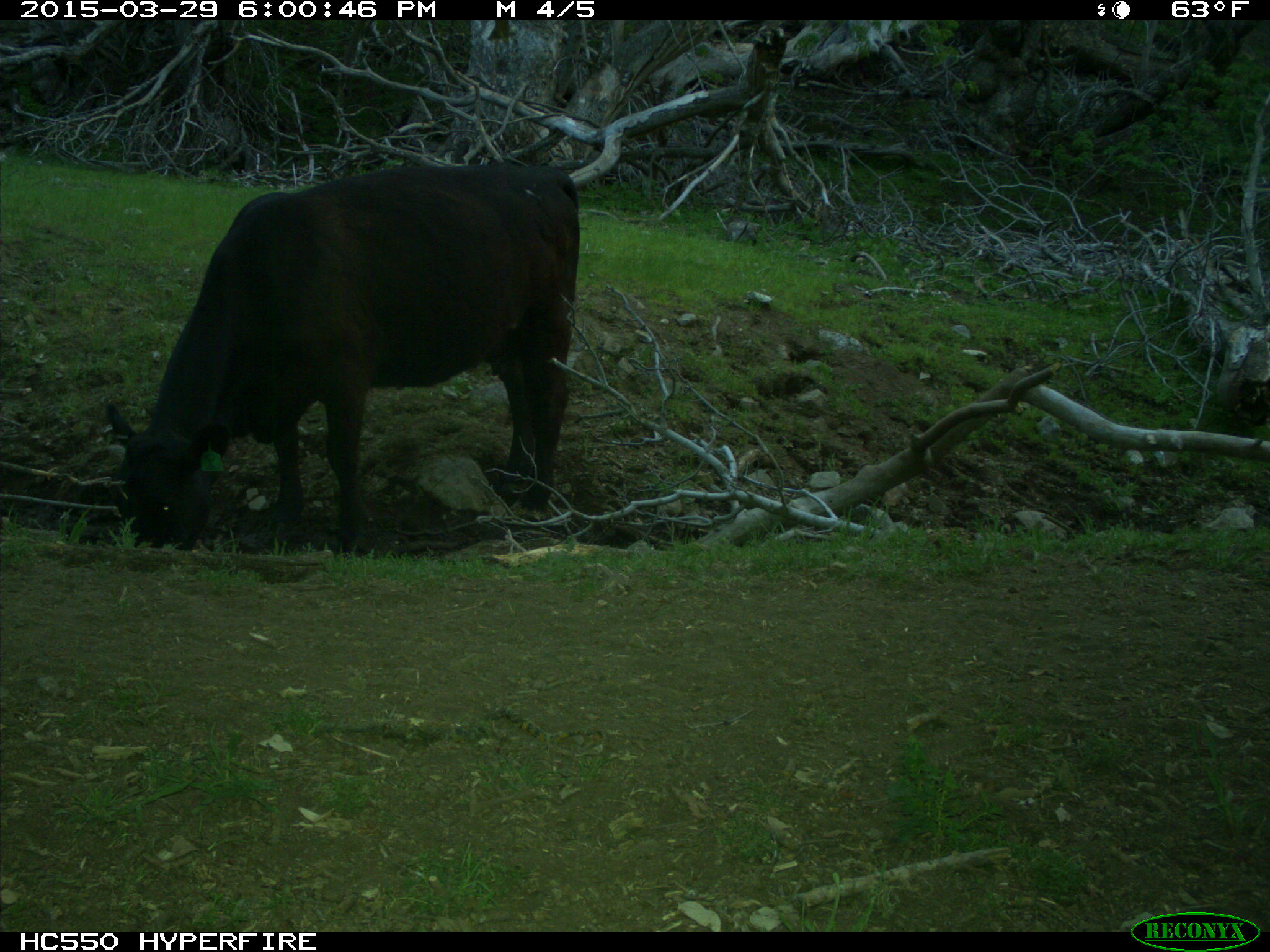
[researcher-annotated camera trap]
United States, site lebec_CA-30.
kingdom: Animalia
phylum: Chordata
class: Mammalia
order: Artiodactyla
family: Bovidae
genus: Bos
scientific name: Bos taurus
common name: domestic cow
Bos taurus (domestic cow).